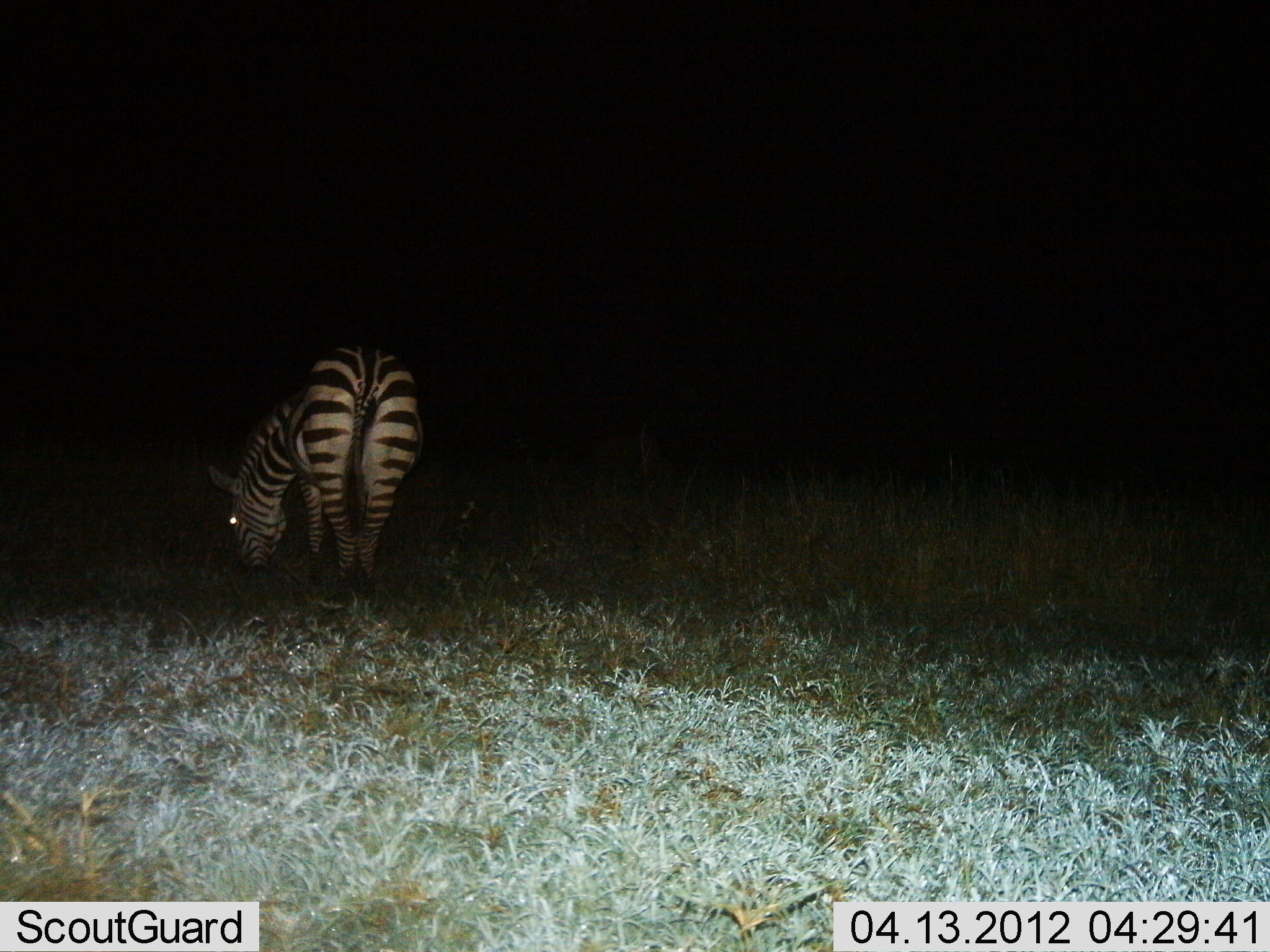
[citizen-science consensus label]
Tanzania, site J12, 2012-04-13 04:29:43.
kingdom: Animalia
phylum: Chordata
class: Mammalia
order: Perissodactyla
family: Equidae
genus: Equus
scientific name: Equus quagga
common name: plains zebra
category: zebra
Zebra (plains zebra) (Equus quagga), count 1. Behavior (volunteer vote fractions): standing 33%, resting 0%, moving 0%, interacting 0%. Young present (vote fraction): 0%. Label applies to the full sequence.